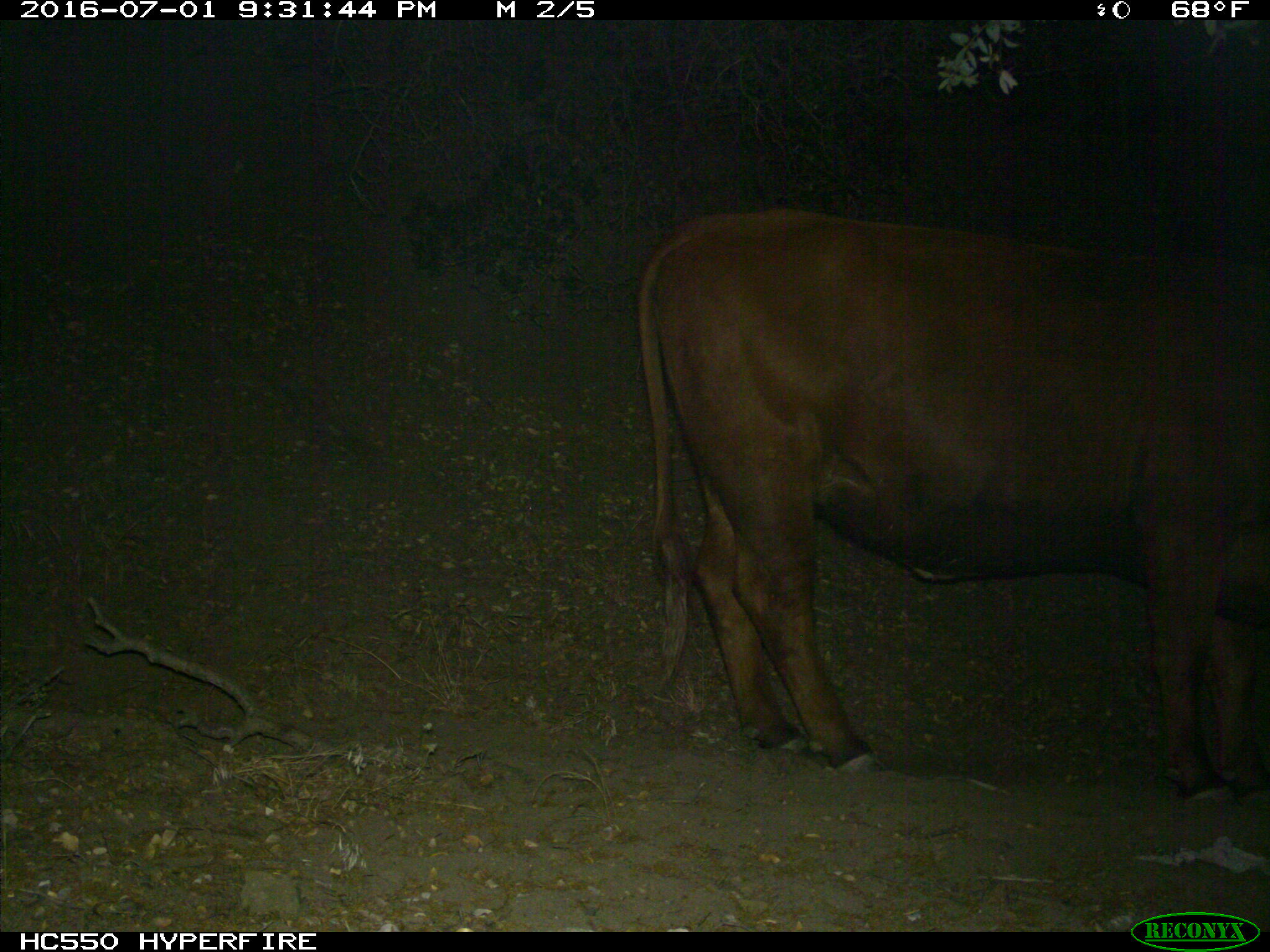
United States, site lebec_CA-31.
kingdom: Animalia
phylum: Chordata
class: Mammalia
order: Artiodactyla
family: Bovidae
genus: Bos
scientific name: Bos taurus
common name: domestic cow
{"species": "Bos taurus (domestic cow)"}